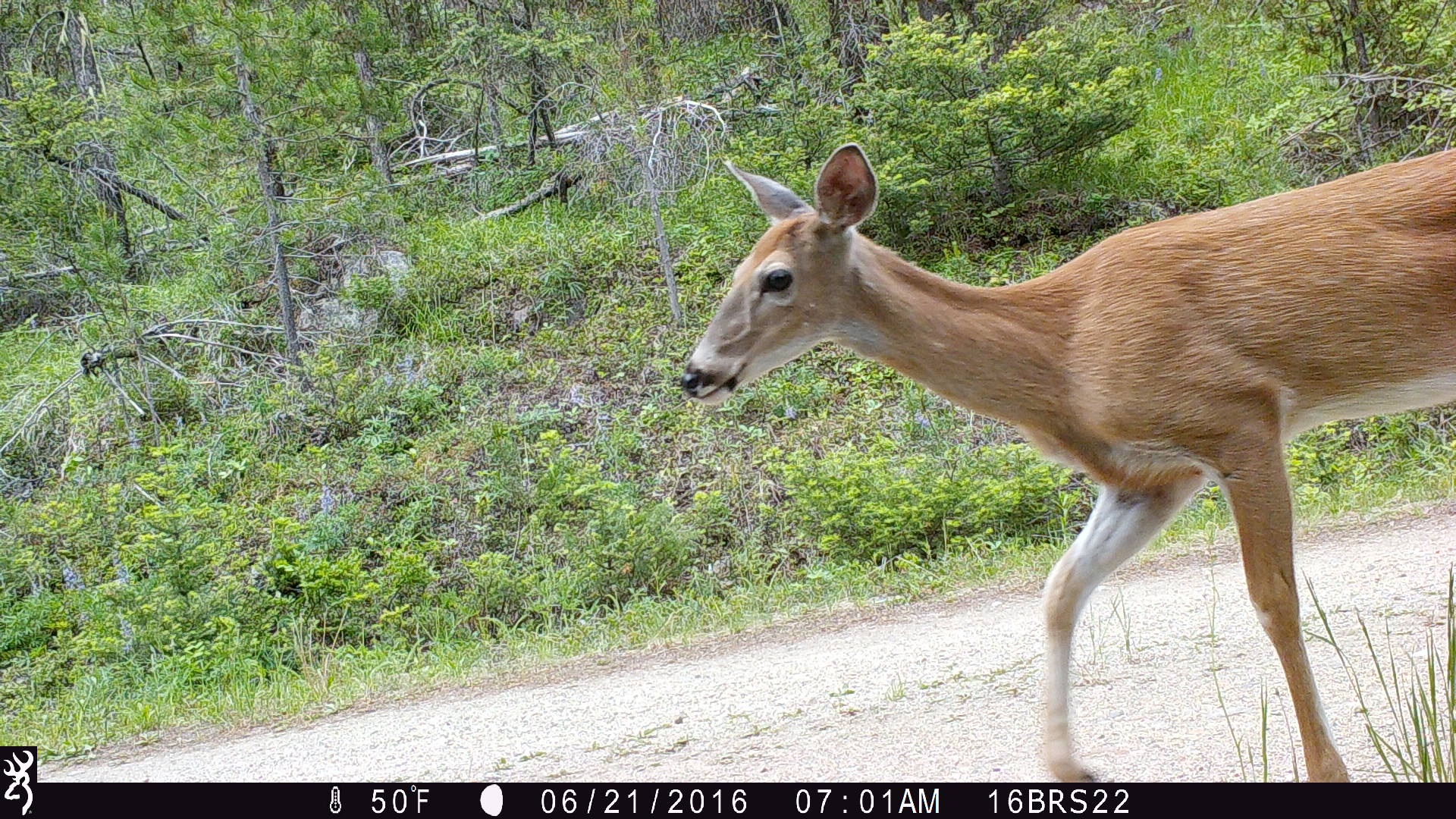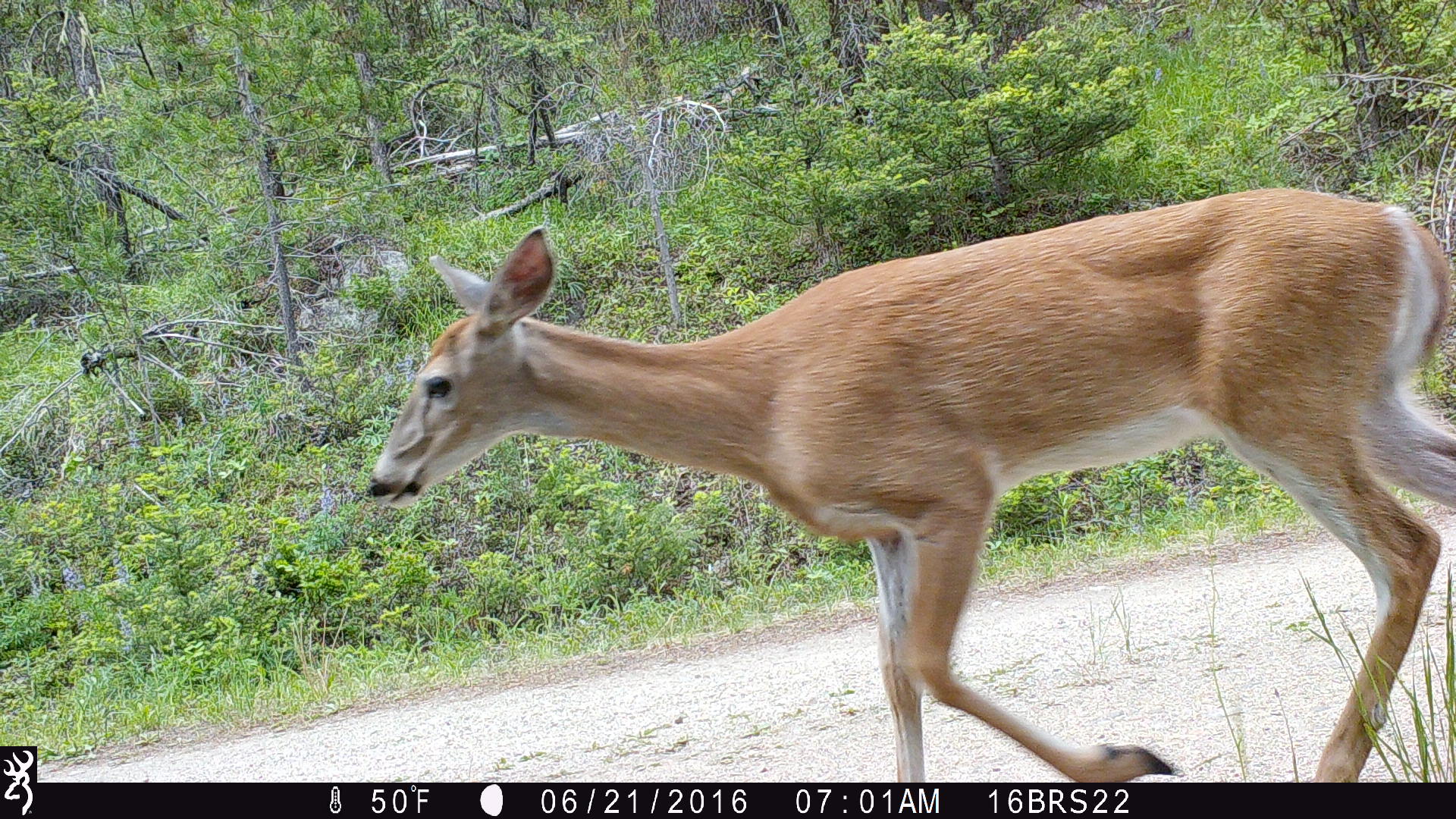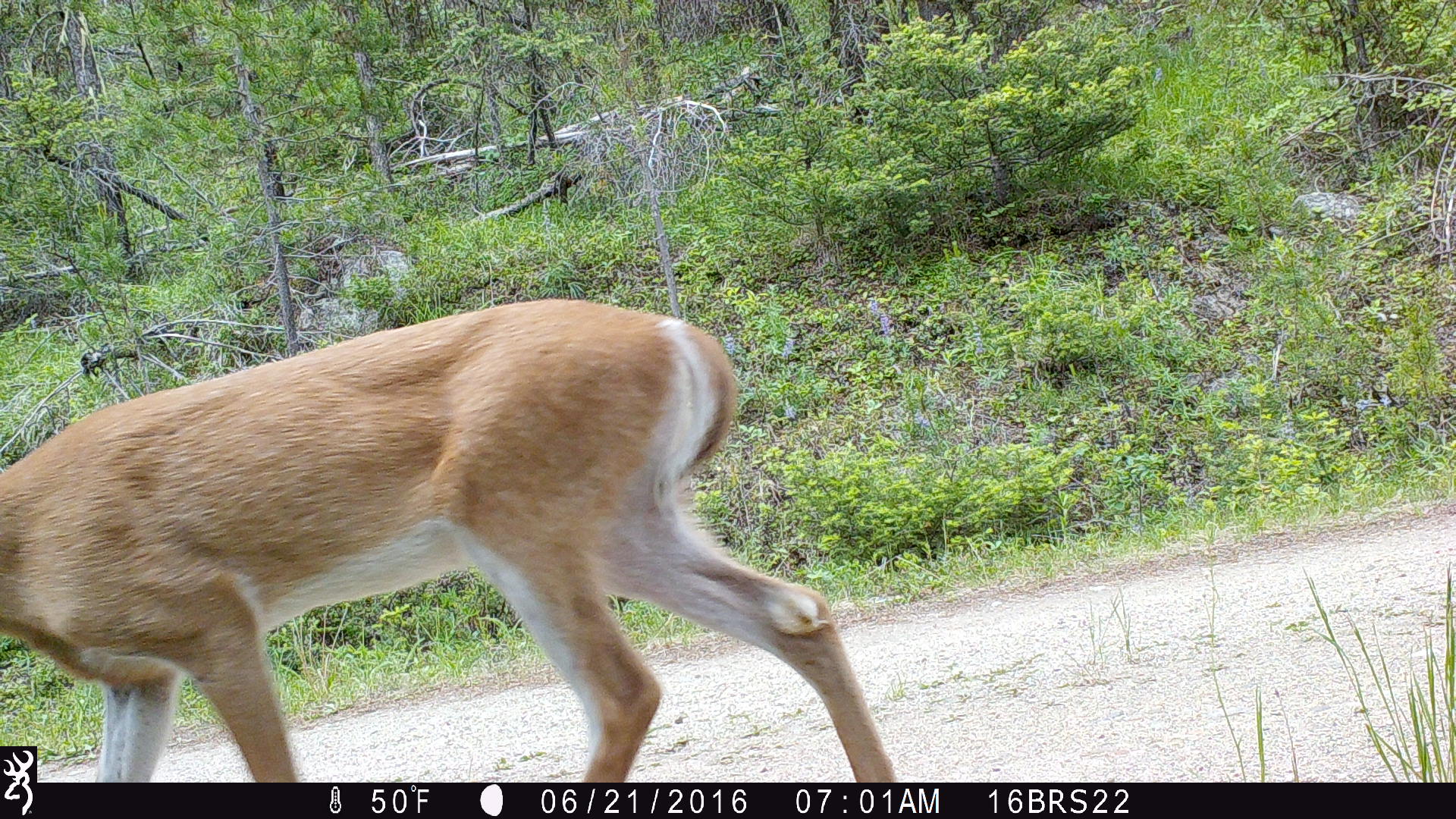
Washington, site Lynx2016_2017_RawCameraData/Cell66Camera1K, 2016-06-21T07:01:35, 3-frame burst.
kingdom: Animalia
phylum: Chordata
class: Mammalia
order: Artiodactyla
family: Cervidae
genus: Odocoileus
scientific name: Odocoileus virginianus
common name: white-tailed deer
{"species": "Odocoileus virginianus (white-tailed deer)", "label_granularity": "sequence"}